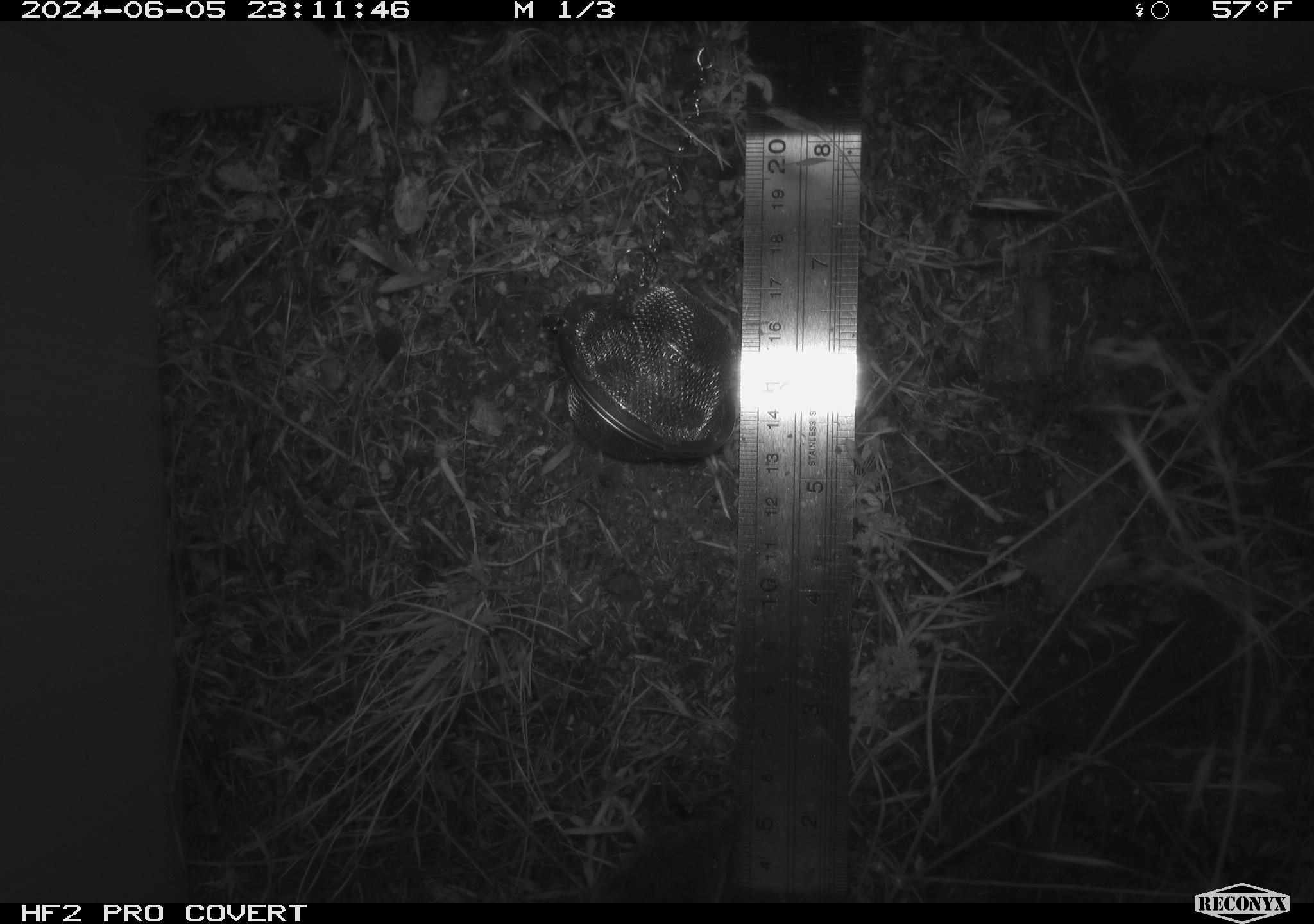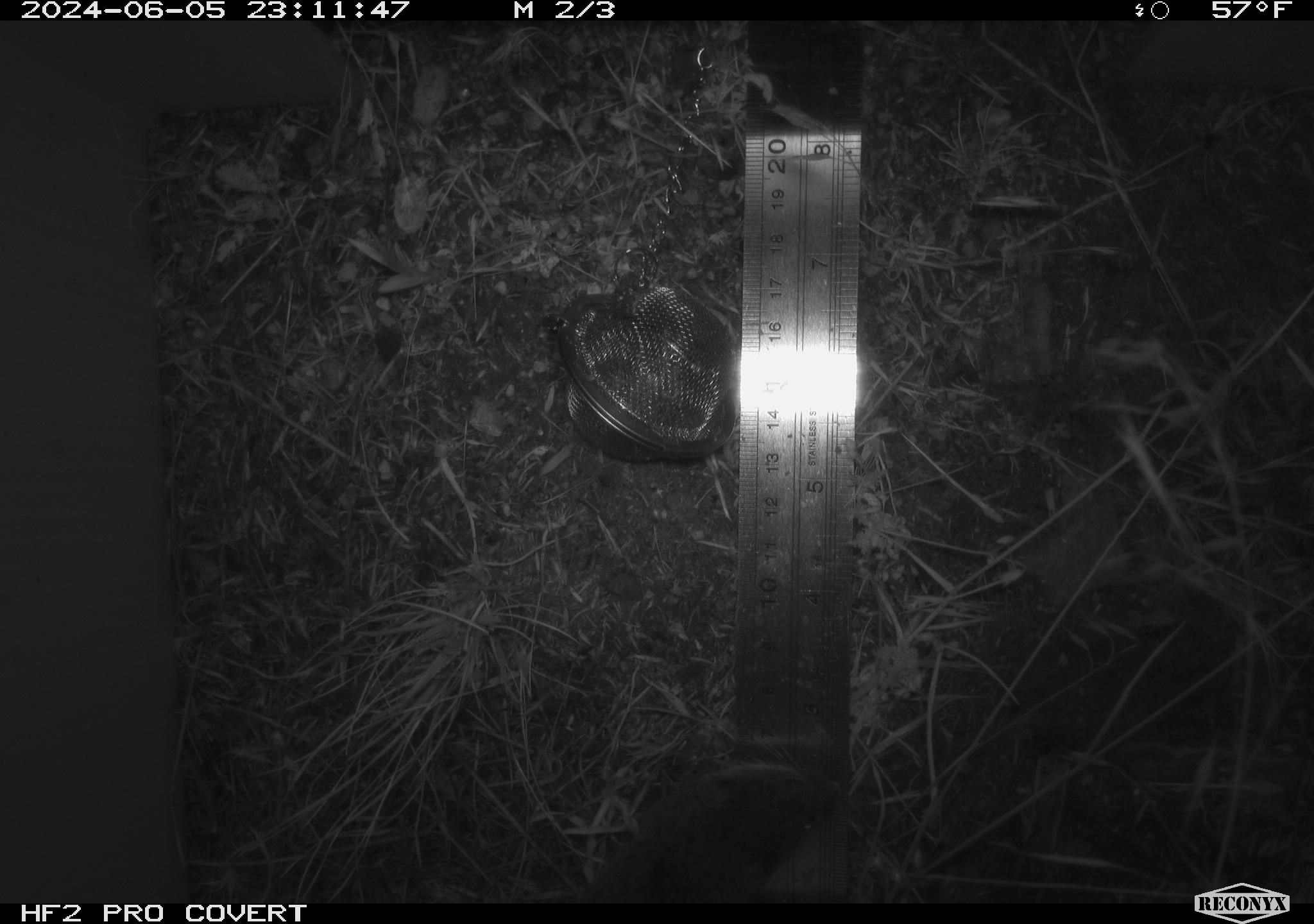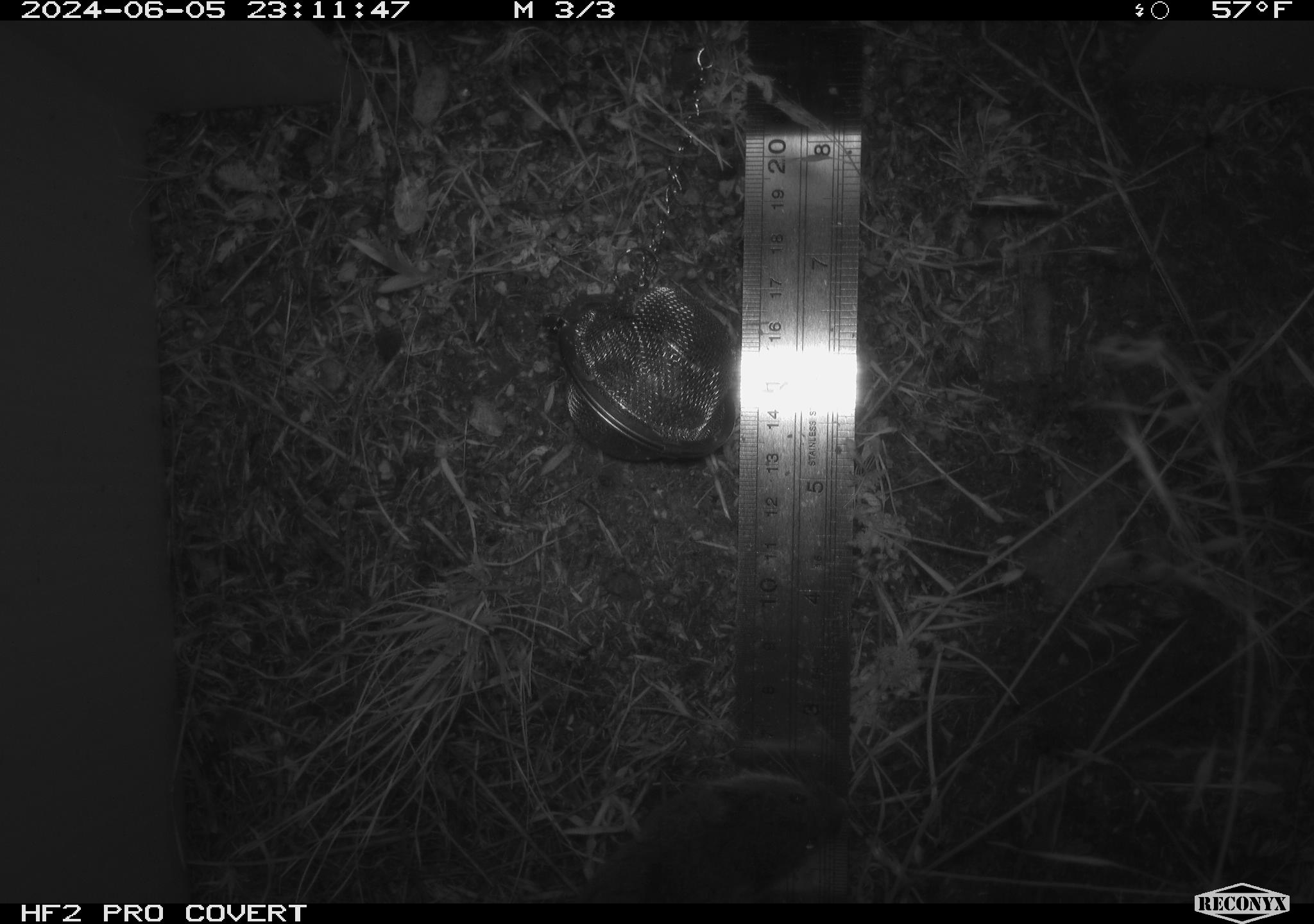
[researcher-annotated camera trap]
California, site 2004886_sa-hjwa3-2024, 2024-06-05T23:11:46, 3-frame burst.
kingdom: Animalia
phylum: Chordata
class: Mammalia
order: Rodentia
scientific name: Rodentia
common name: rodent